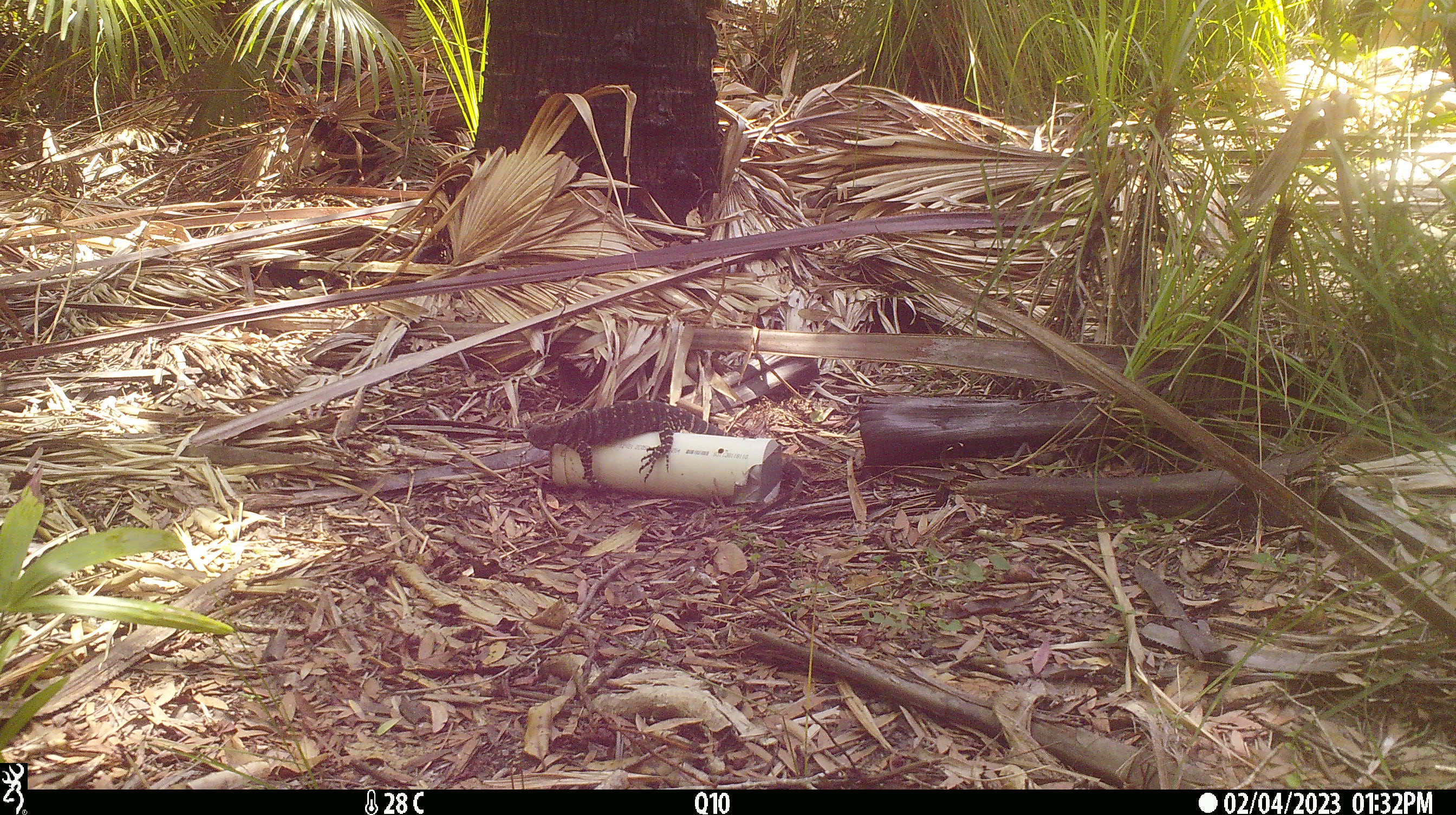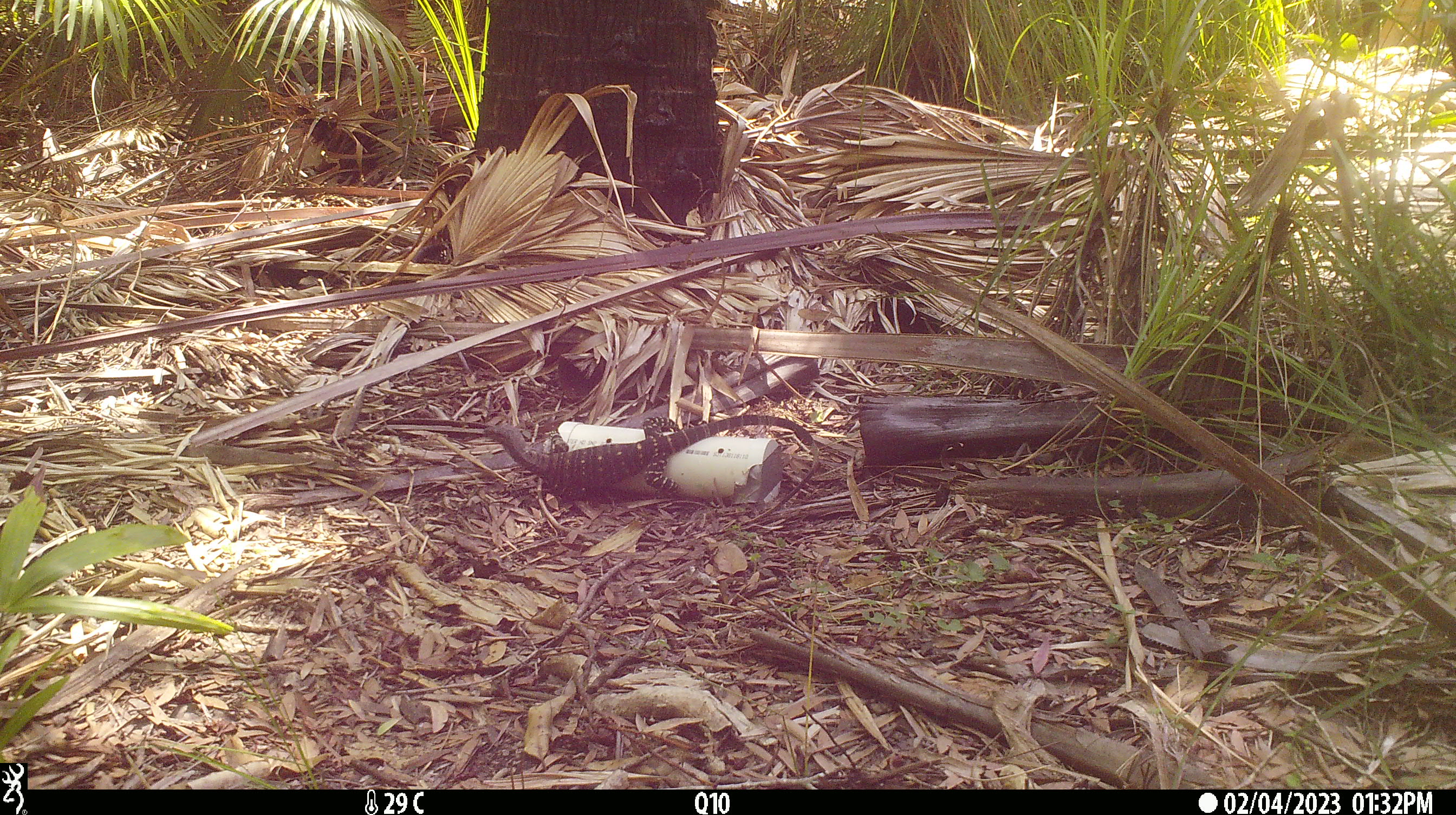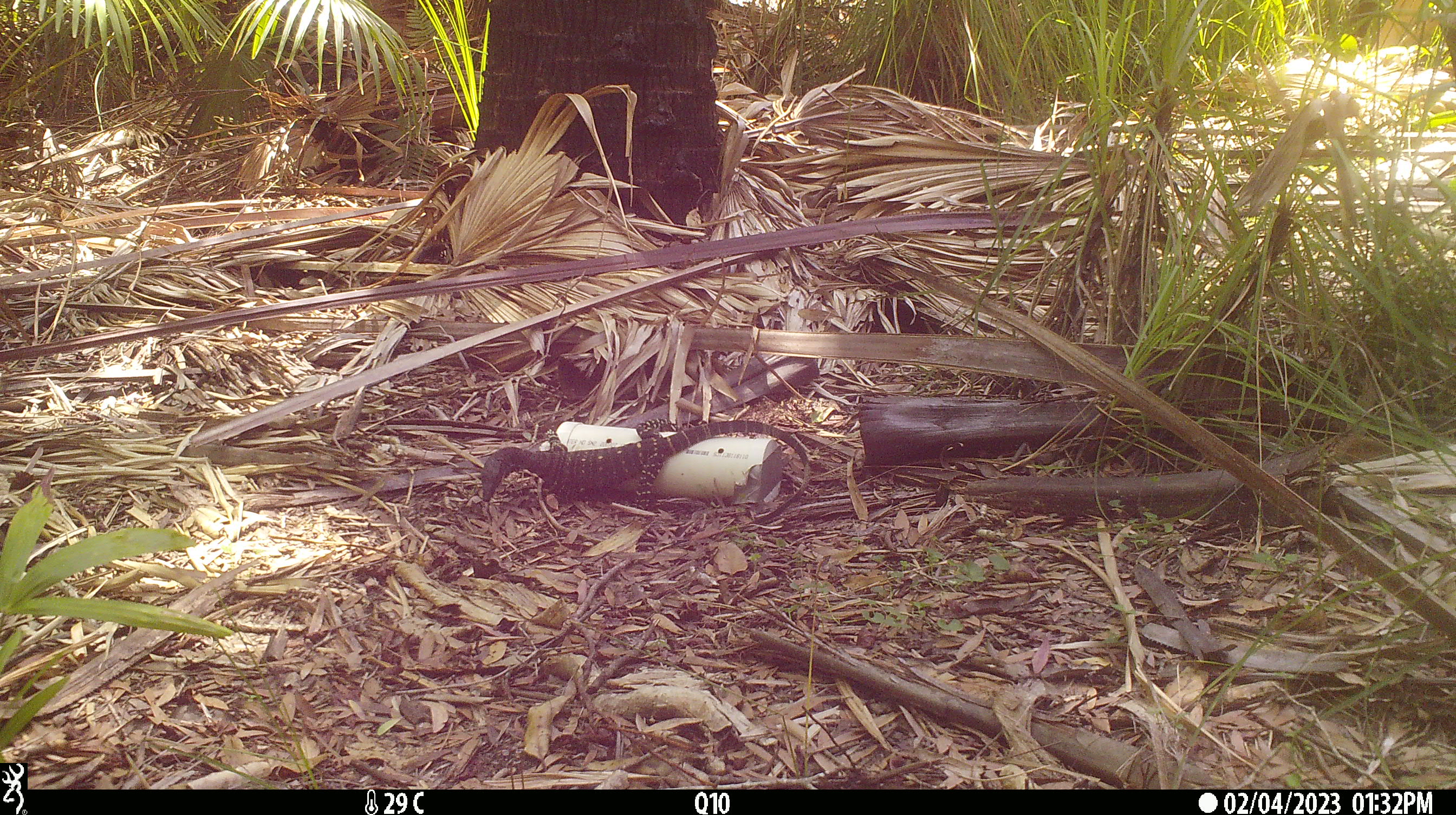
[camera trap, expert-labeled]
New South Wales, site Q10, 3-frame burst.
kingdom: Animalia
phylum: Chordata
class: Reptilia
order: Squamata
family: Varanidae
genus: Varanus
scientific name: Varanus varius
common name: lace monitor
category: goanna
Goanna (lace monitor) (Varanus varius).